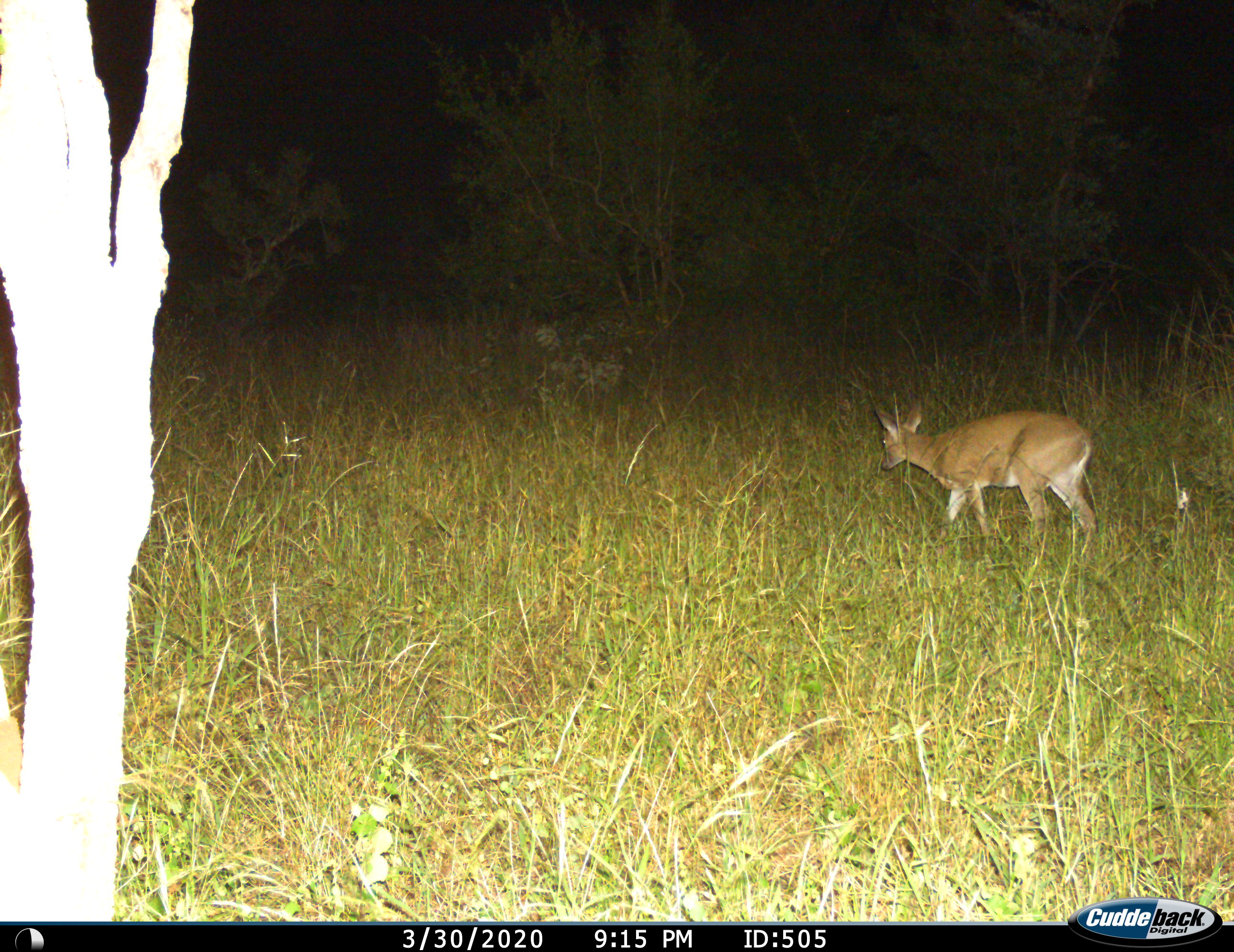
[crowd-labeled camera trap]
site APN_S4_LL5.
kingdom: Animalia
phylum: Chordata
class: Mammalia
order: Artiodactyla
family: Bovidae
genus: Sylvicapra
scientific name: Sylvicapra grimmia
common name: common duiker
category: duikercommongrey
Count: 1.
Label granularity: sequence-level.